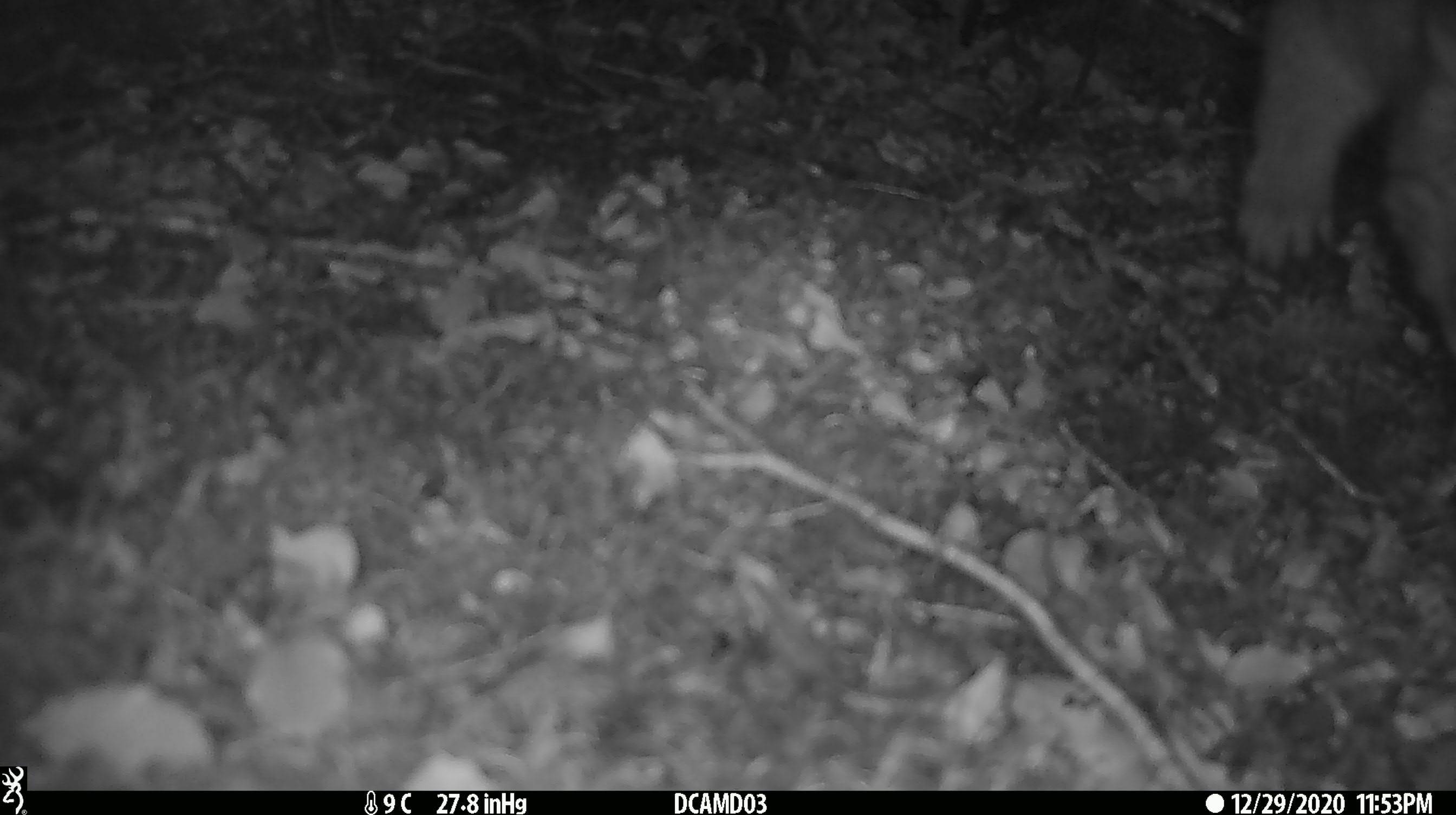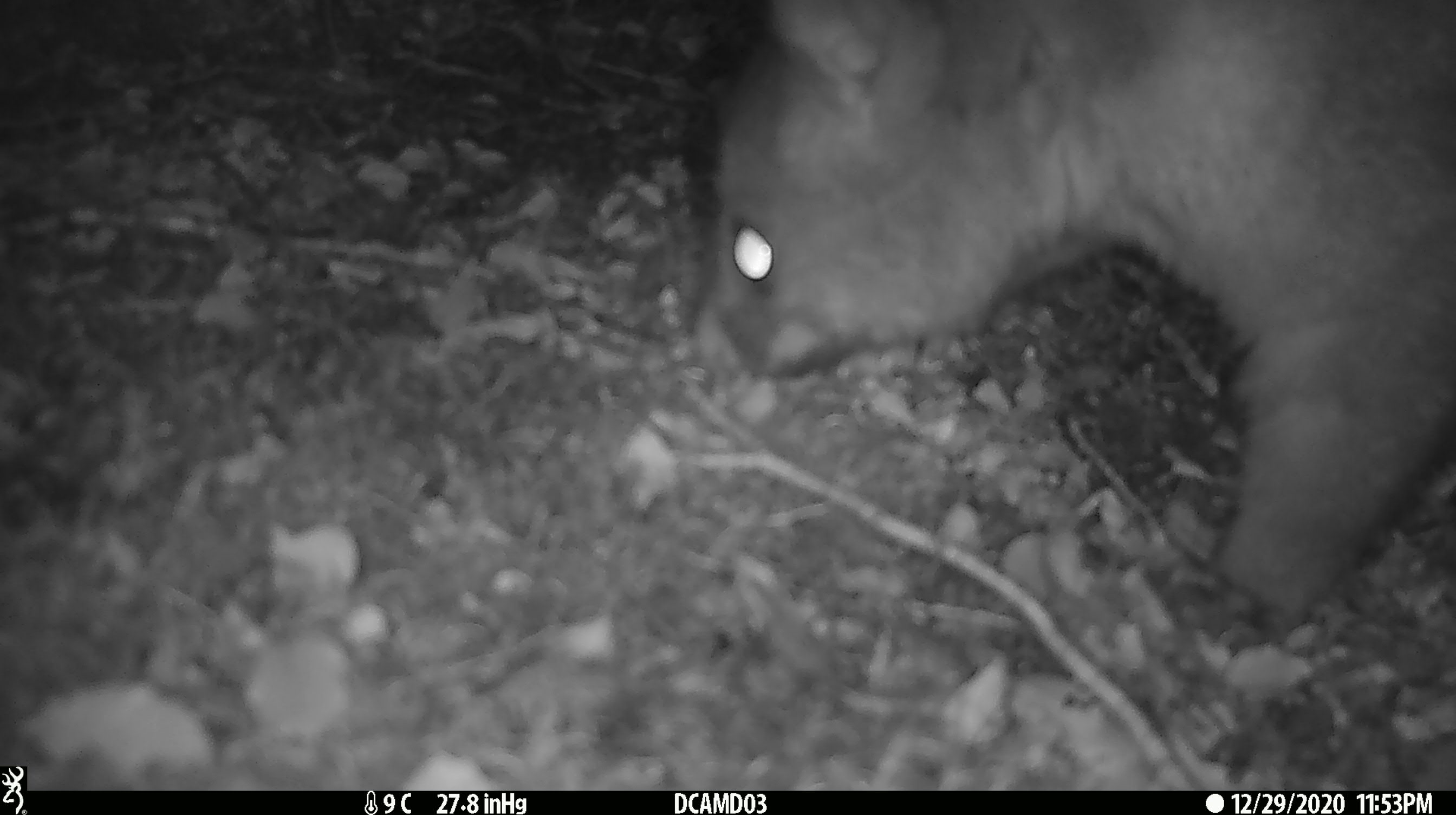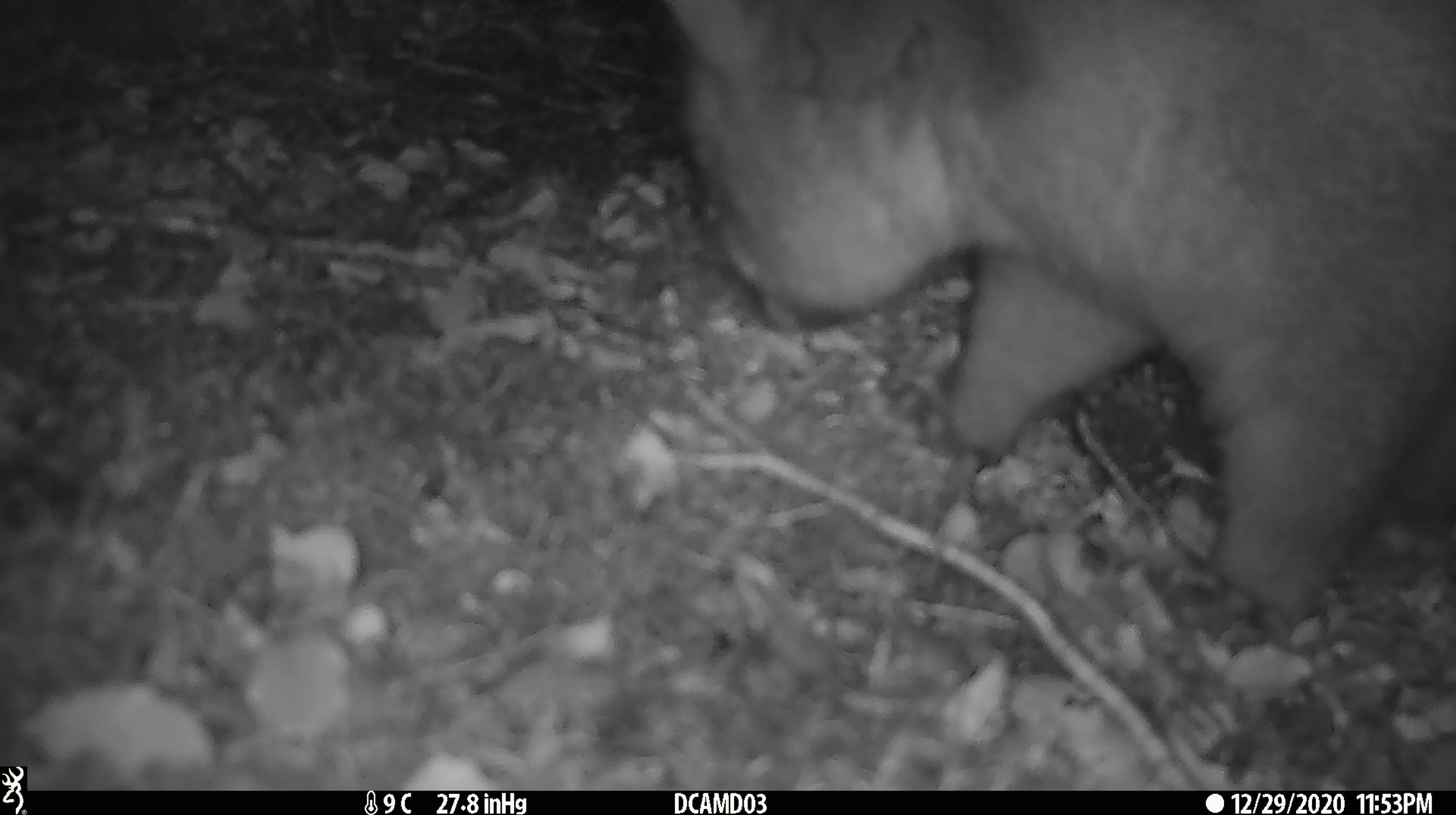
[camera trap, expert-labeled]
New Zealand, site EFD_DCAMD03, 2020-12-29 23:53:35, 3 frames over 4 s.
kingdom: Animalia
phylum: Chordata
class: Mammalia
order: Diprotodontia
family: Phalangeridae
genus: Trichosurus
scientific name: Trichosurus vulpecula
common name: common brushtail possum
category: possum